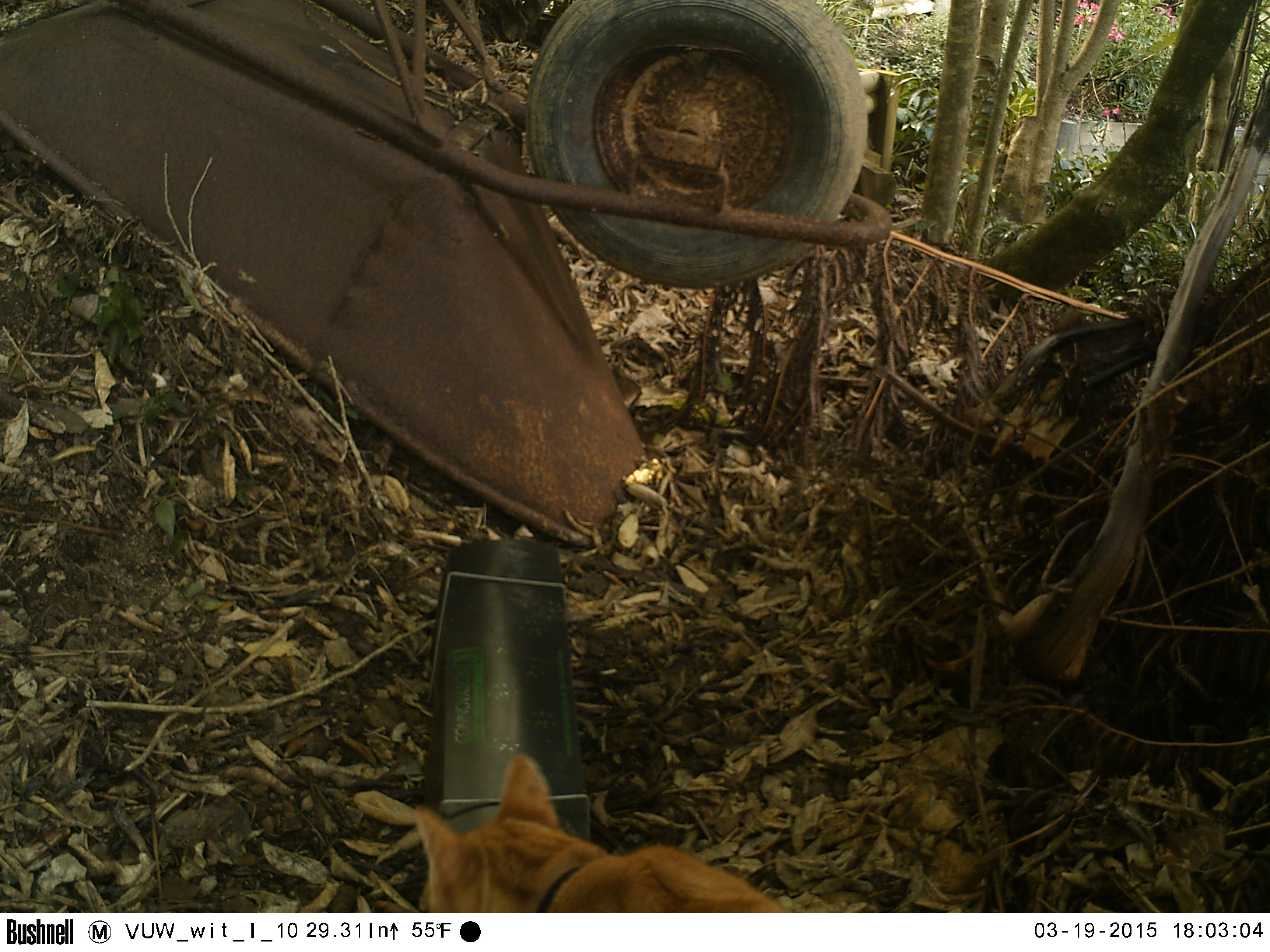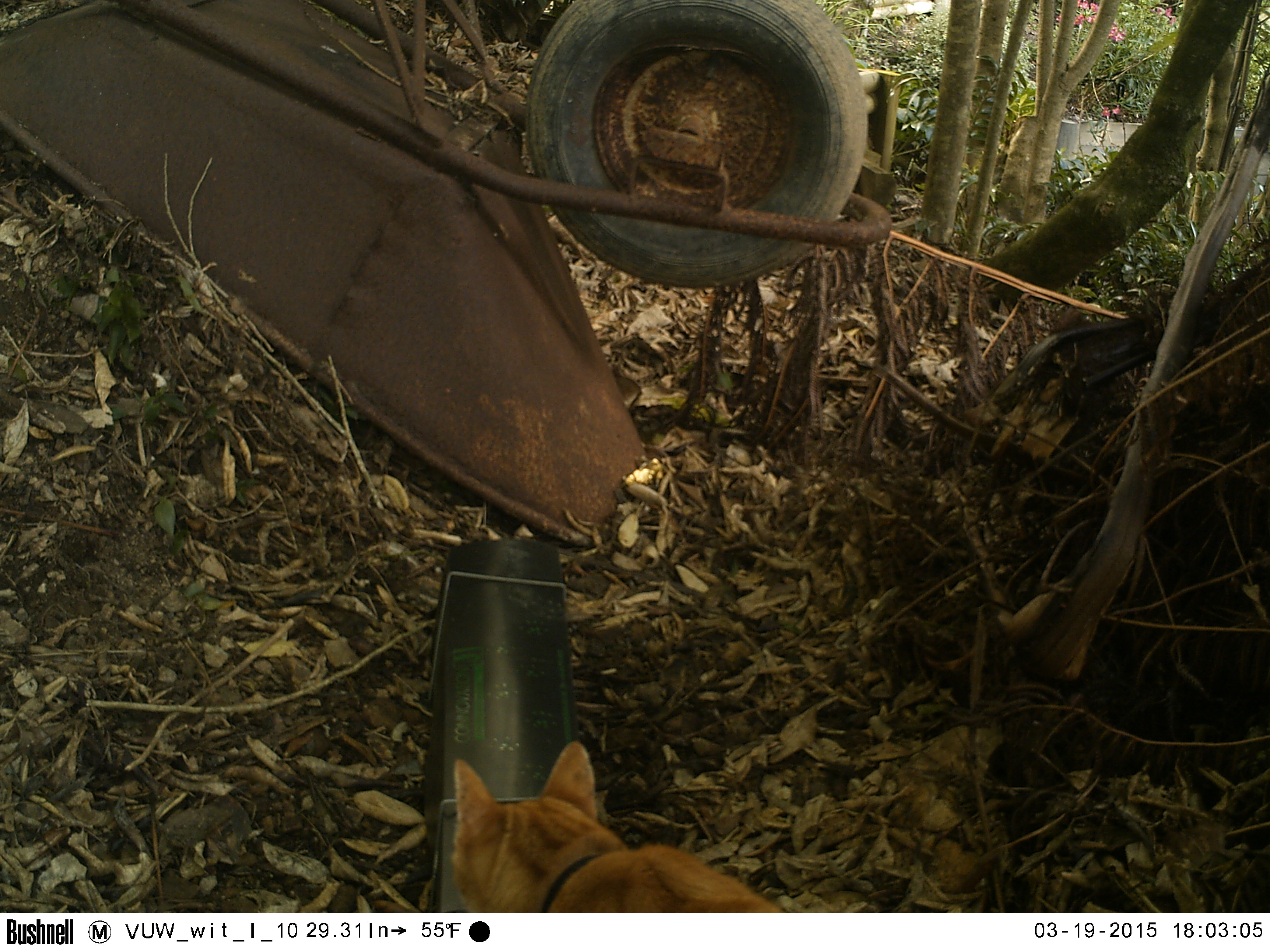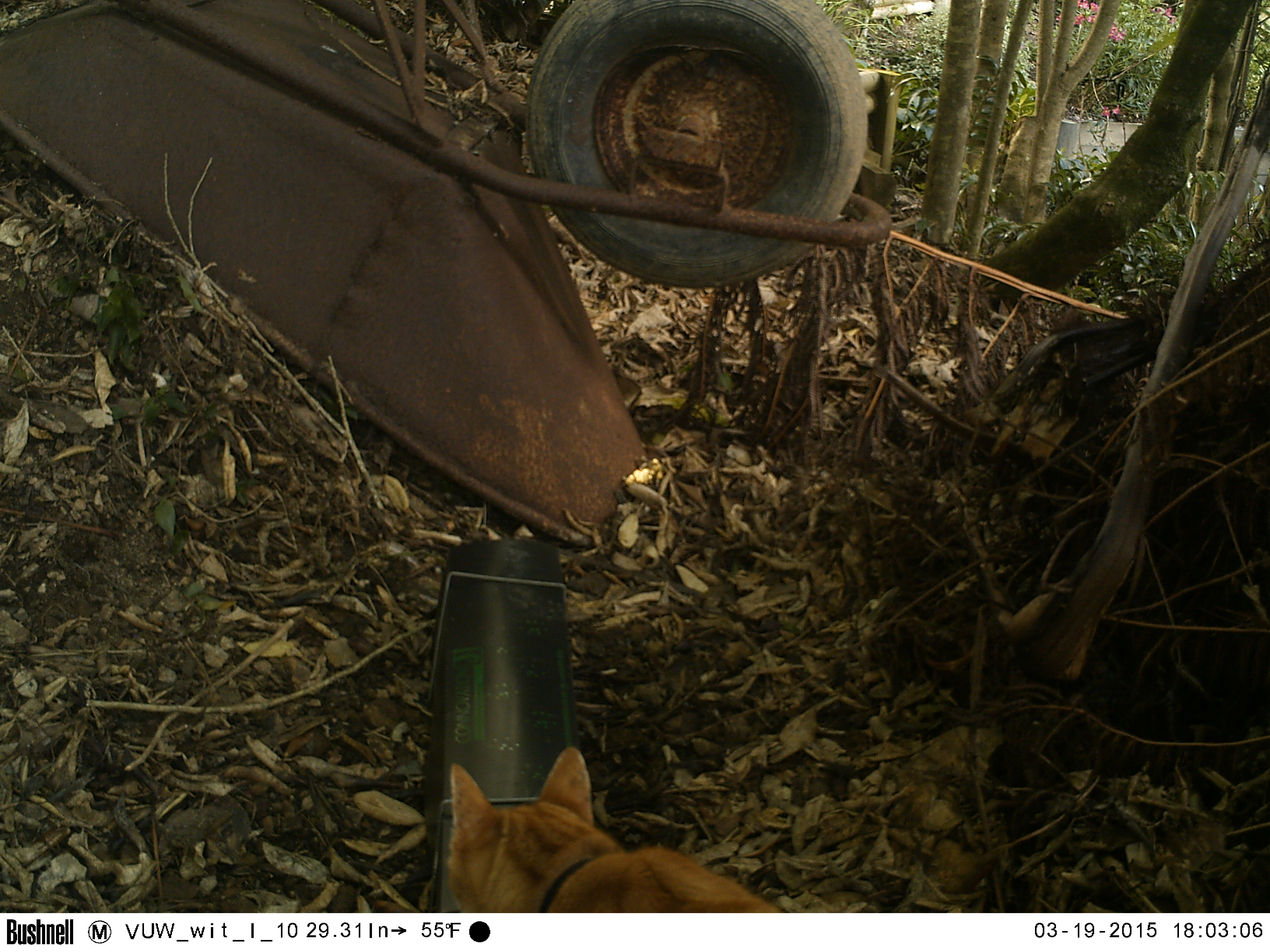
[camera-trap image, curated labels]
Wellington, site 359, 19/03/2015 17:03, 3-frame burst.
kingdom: Animalia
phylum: Chordata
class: Mammalia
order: Carnivora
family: Felidae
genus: Felis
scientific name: Felis catus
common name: cat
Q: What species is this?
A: Cat (Felis catus).